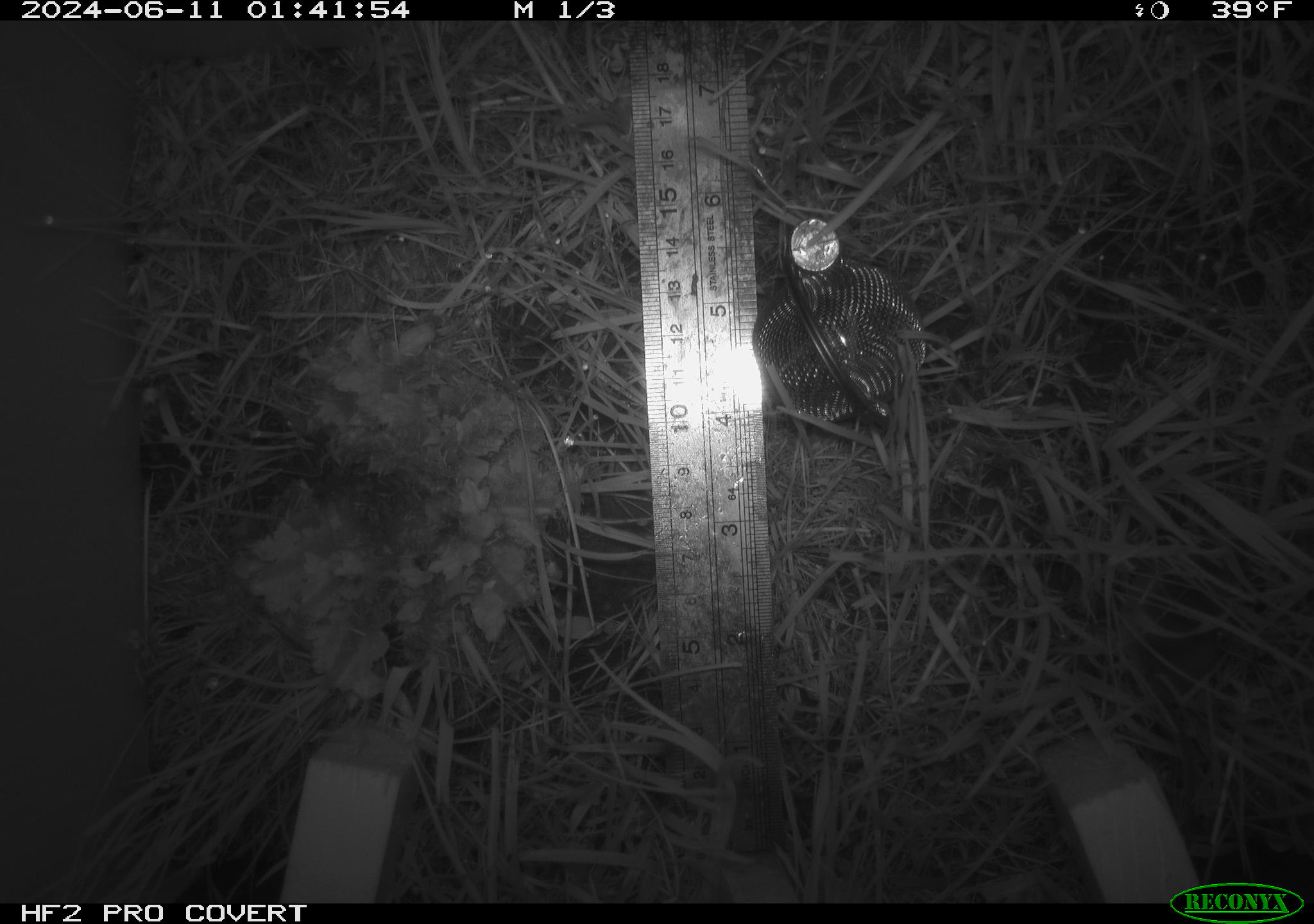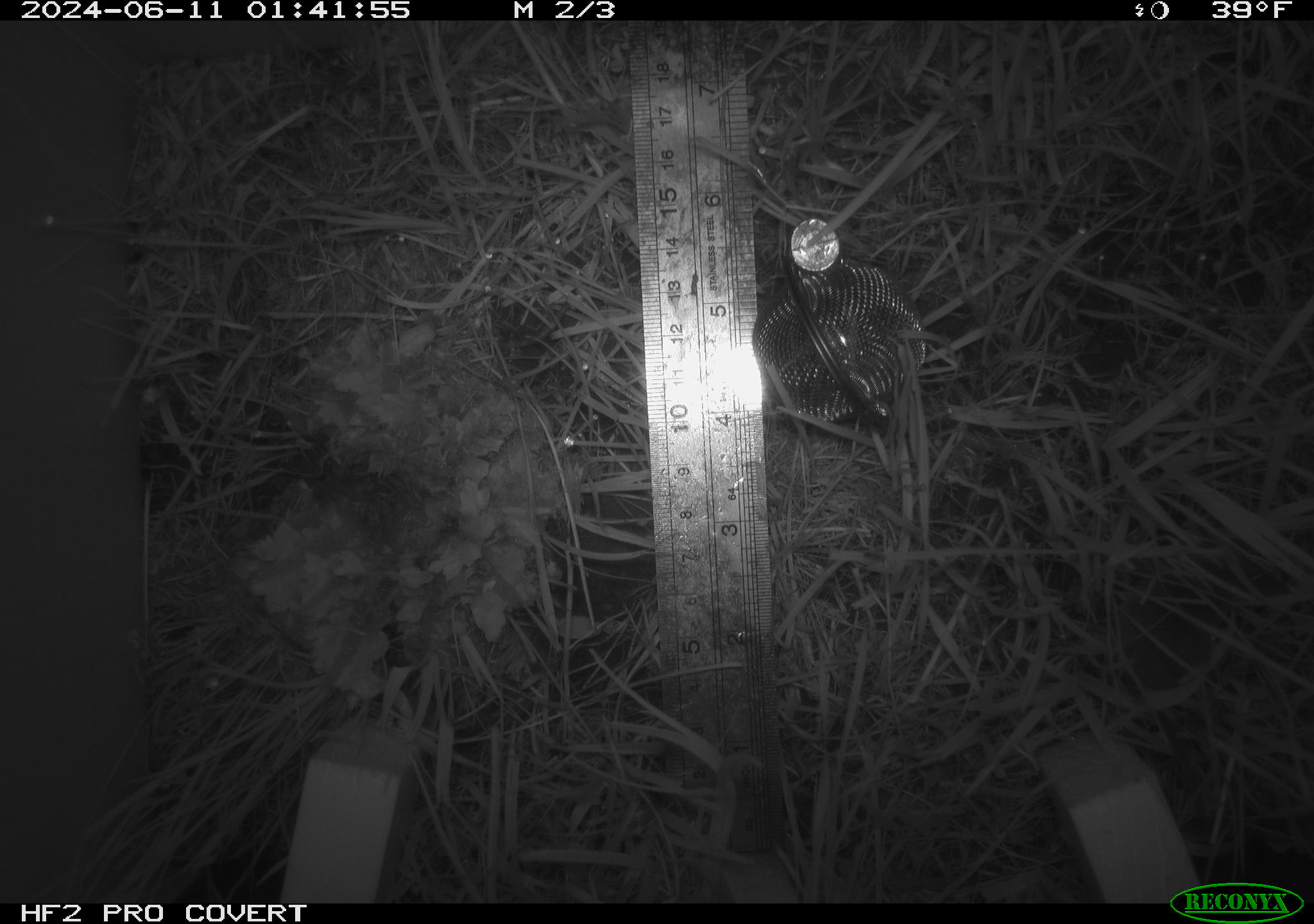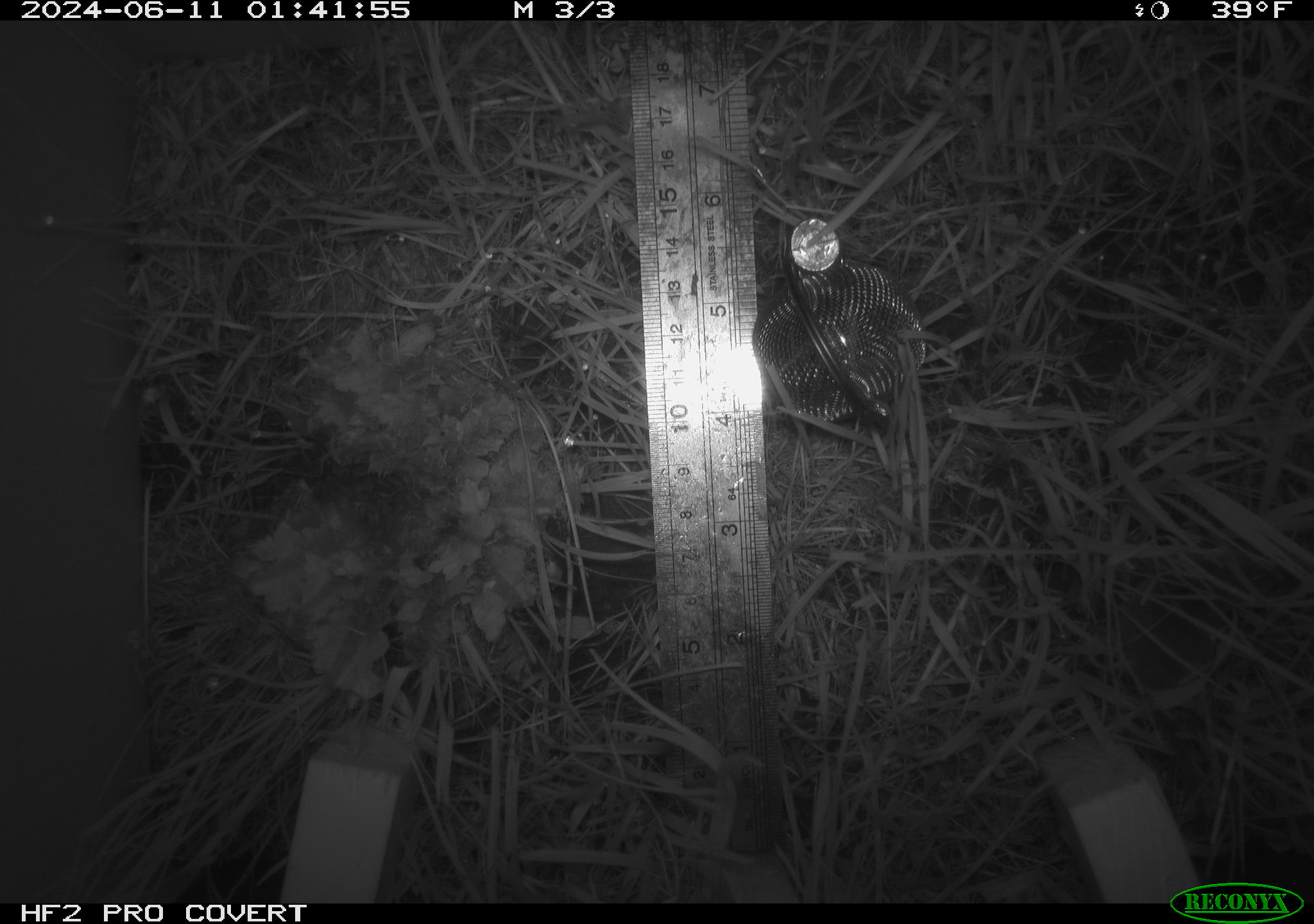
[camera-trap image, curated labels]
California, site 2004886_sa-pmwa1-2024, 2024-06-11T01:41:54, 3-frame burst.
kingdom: Animalia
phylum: Chordata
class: Mammalia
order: Eulipotyphla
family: Soricidae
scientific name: Soricidae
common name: shrews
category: soricidae family